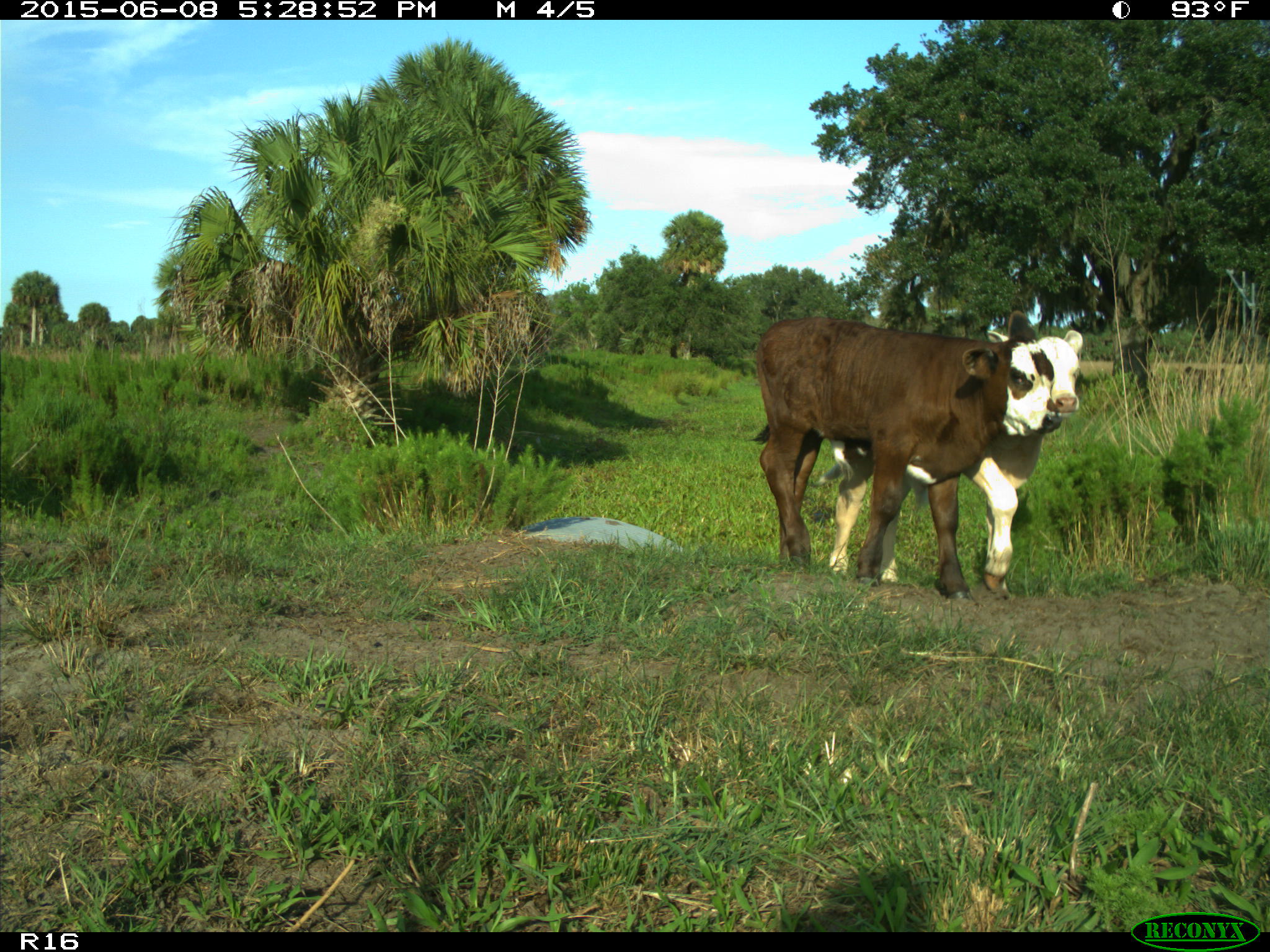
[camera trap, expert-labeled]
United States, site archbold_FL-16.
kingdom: Animalia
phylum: Chordata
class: Mammalia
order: Artiodactyla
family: Bovidae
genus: Bos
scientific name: Bos taurus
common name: domestic cow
Bos taurus (domestic cow).